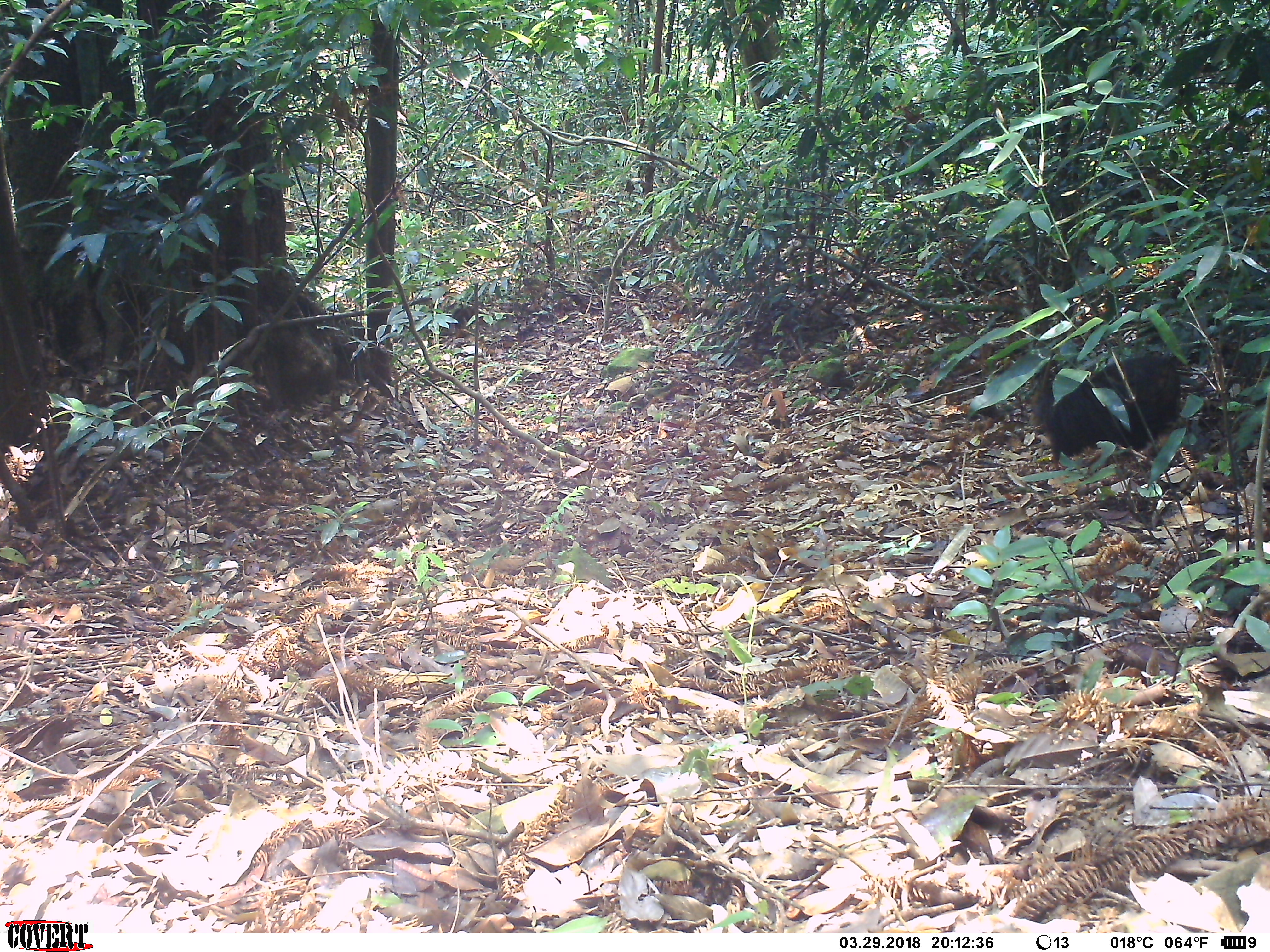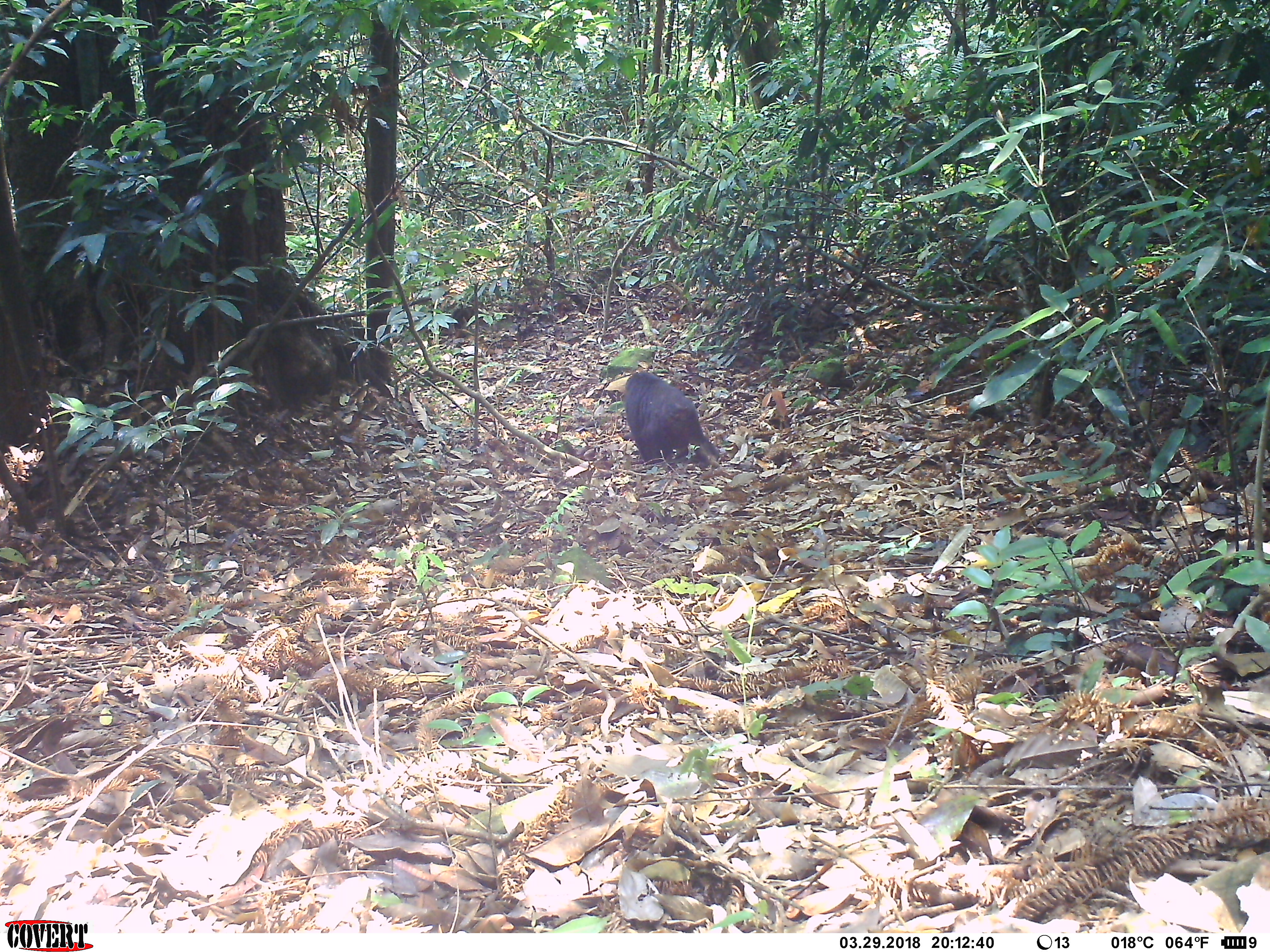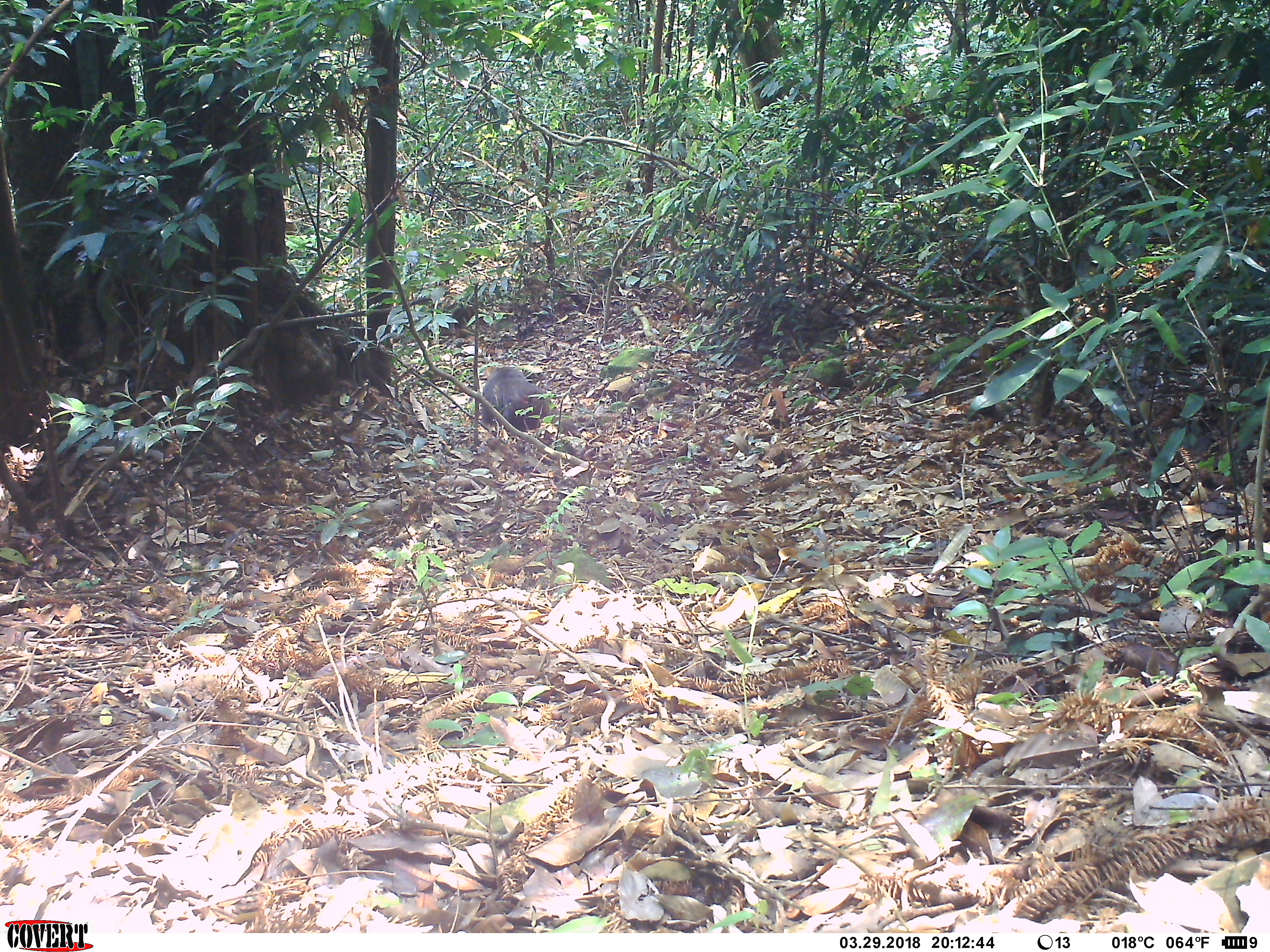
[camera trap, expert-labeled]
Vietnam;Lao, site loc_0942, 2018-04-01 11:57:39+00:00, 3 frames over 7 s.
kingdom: Animalia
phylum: Chordata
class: Mammalia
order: Primates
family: Cercopithecidae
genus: Macaca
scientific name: Macaca arctoides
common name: stump-tailed macaque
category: stump tailed macaque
Stump tailed macaque (stump-tailed macaque) (Macaca arctoides). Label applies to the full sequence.